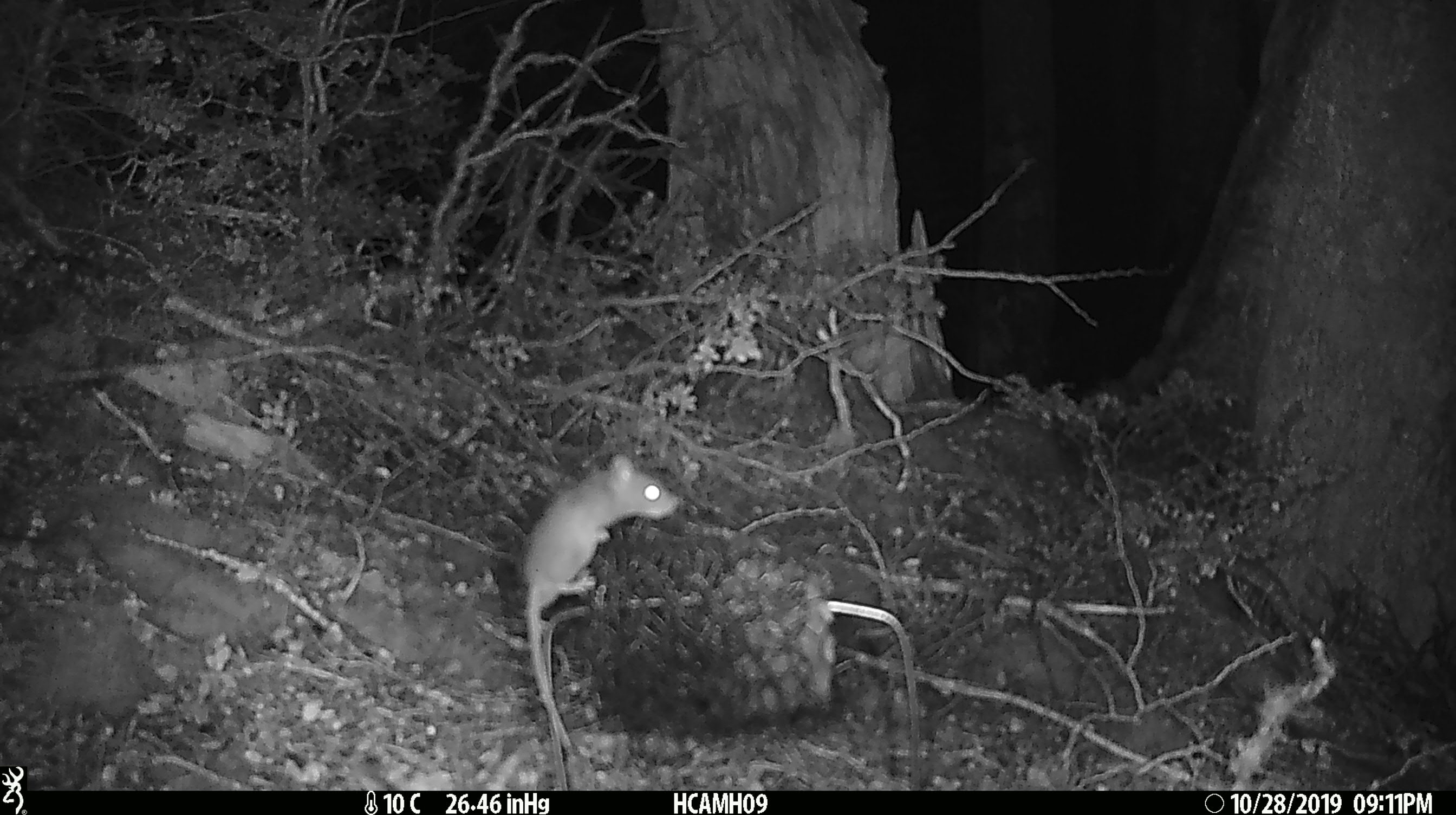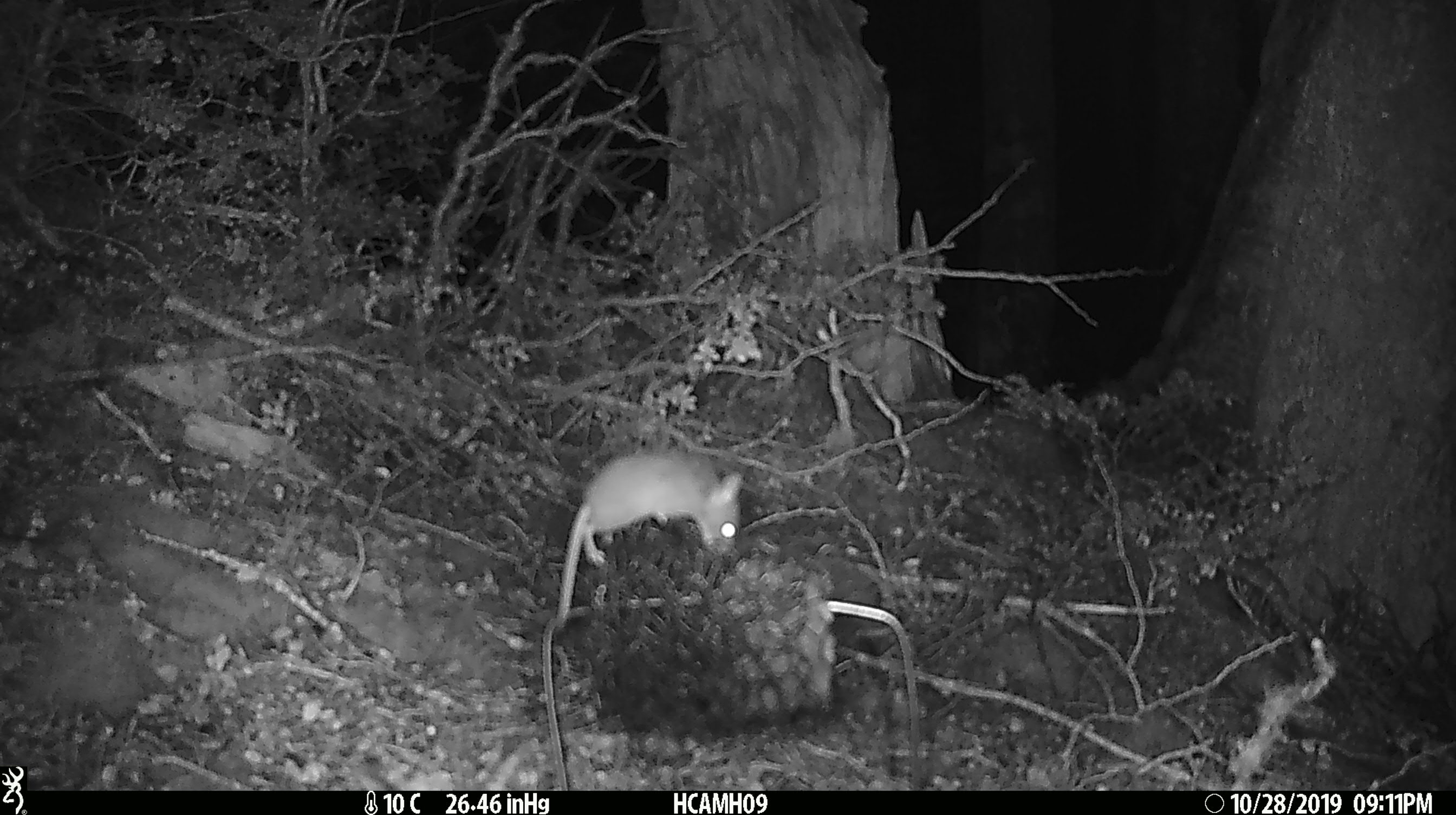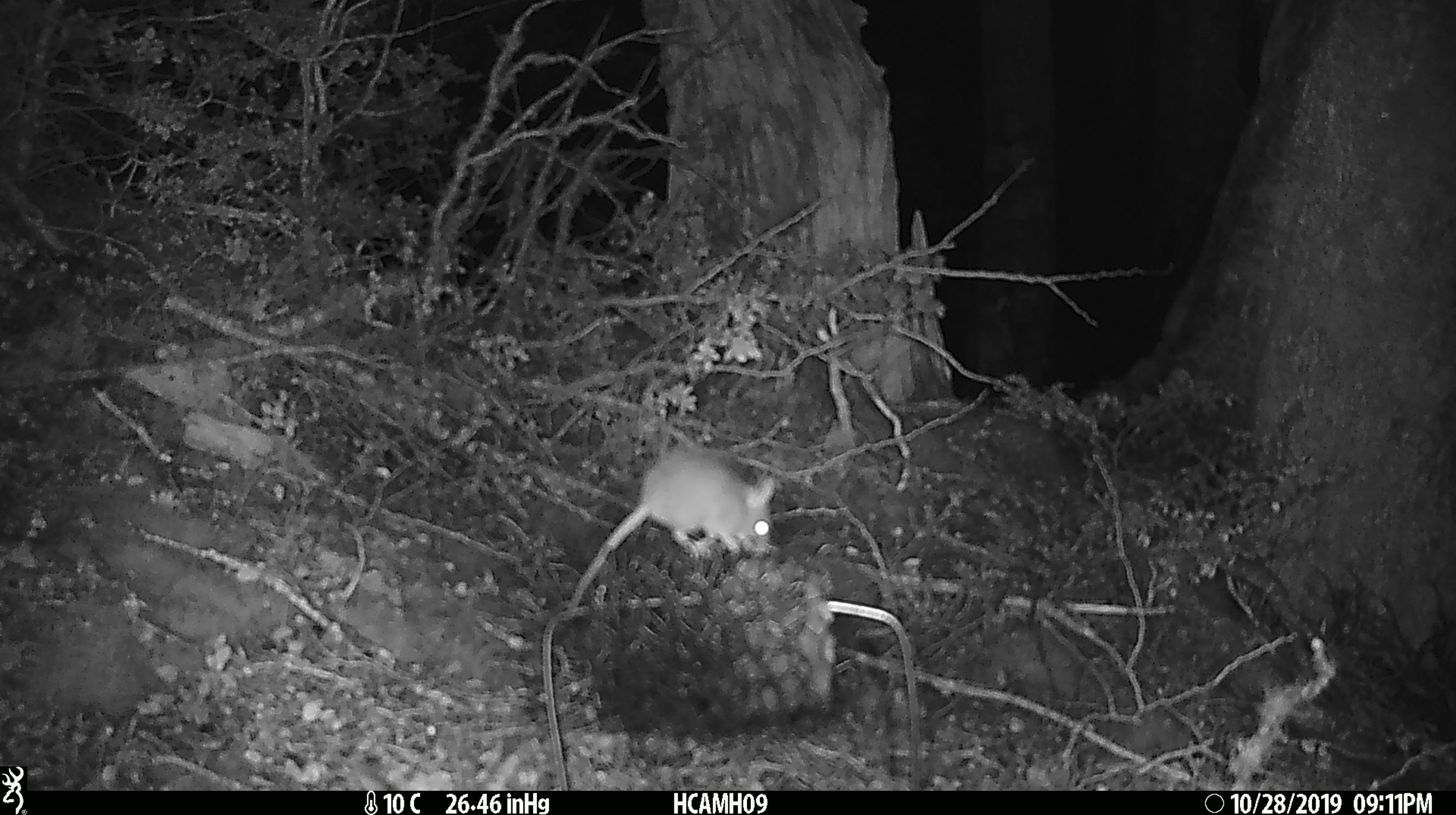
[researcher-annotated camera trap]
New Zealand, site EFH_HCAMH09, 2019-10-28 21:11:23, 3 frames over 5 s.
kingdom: Animalia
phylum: Chordata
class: Mammalia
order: Rodentia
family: Muridae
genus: Mus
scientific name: Mus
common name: mouse